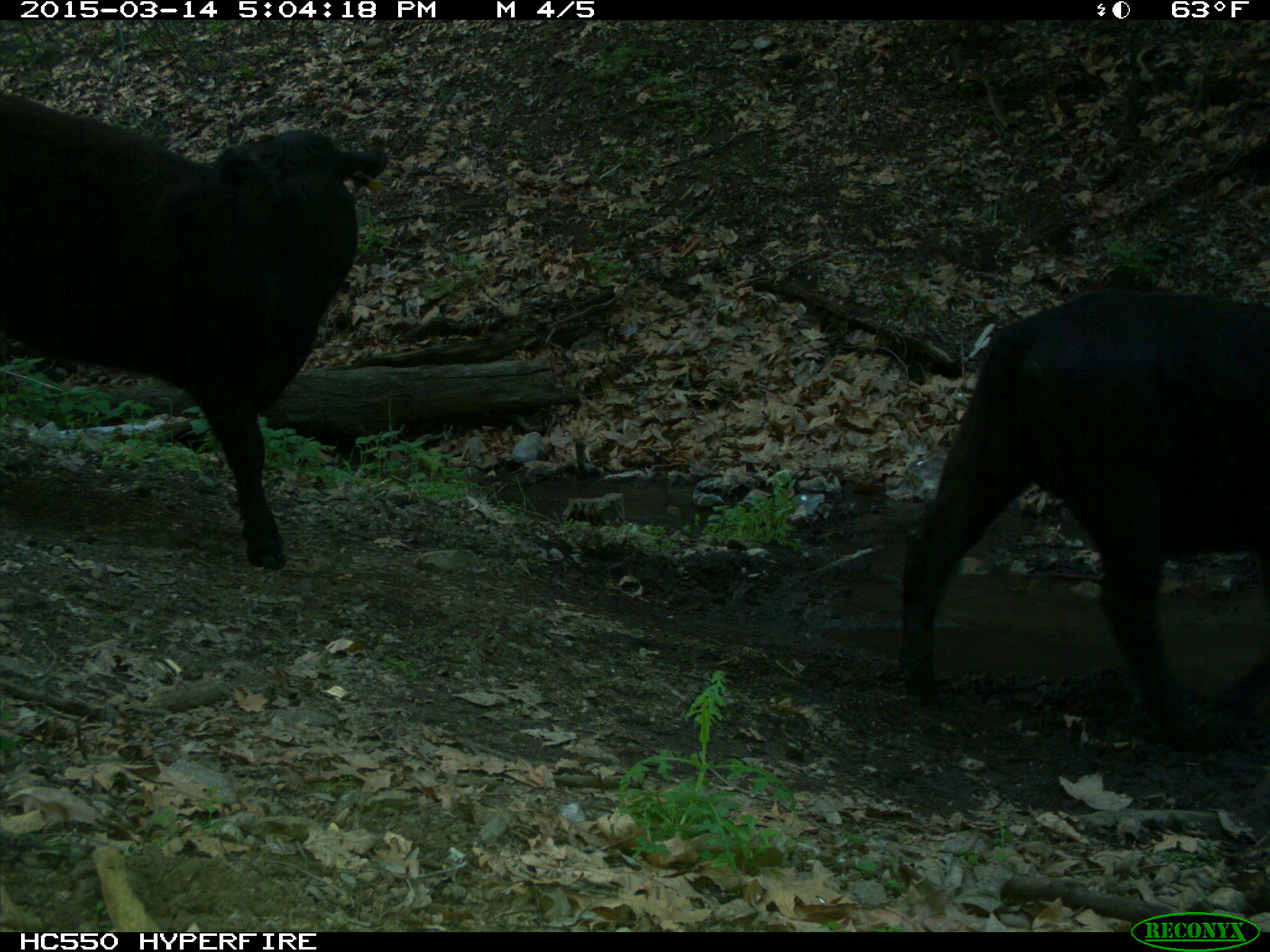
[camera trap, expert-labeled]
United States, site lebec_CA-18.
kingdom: Animalia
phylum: Chordata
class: Mammalia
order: Artiodactyla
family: Bovidae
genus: Bos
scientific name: Bos taurus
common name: domestic cow